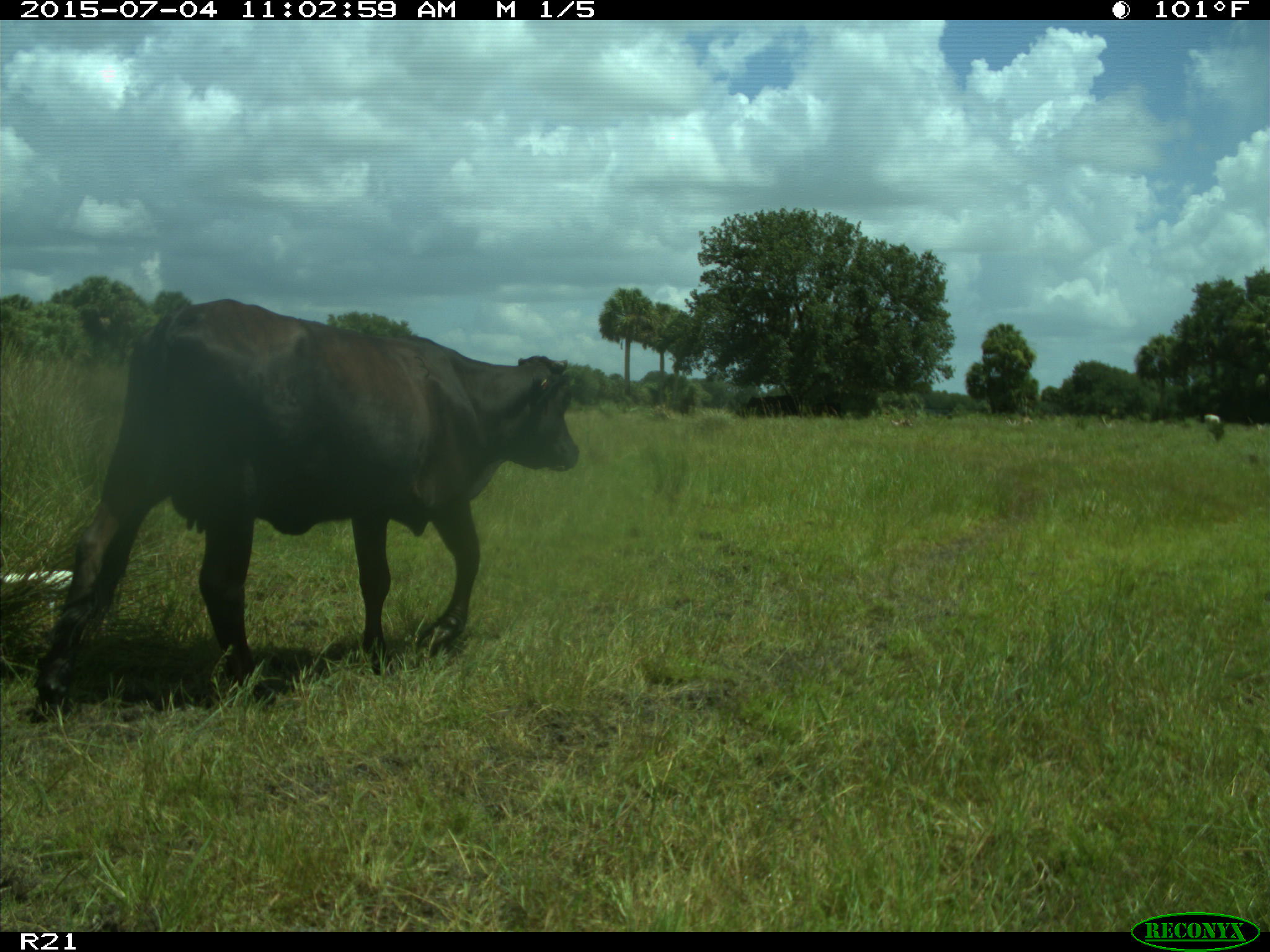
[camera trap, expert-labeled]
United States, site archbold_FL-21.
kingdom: Animalia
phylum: Chordata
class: Mammalia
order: Artiodactyla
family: Bovidae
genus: Bos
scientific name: Bos taurus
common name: domestic cow